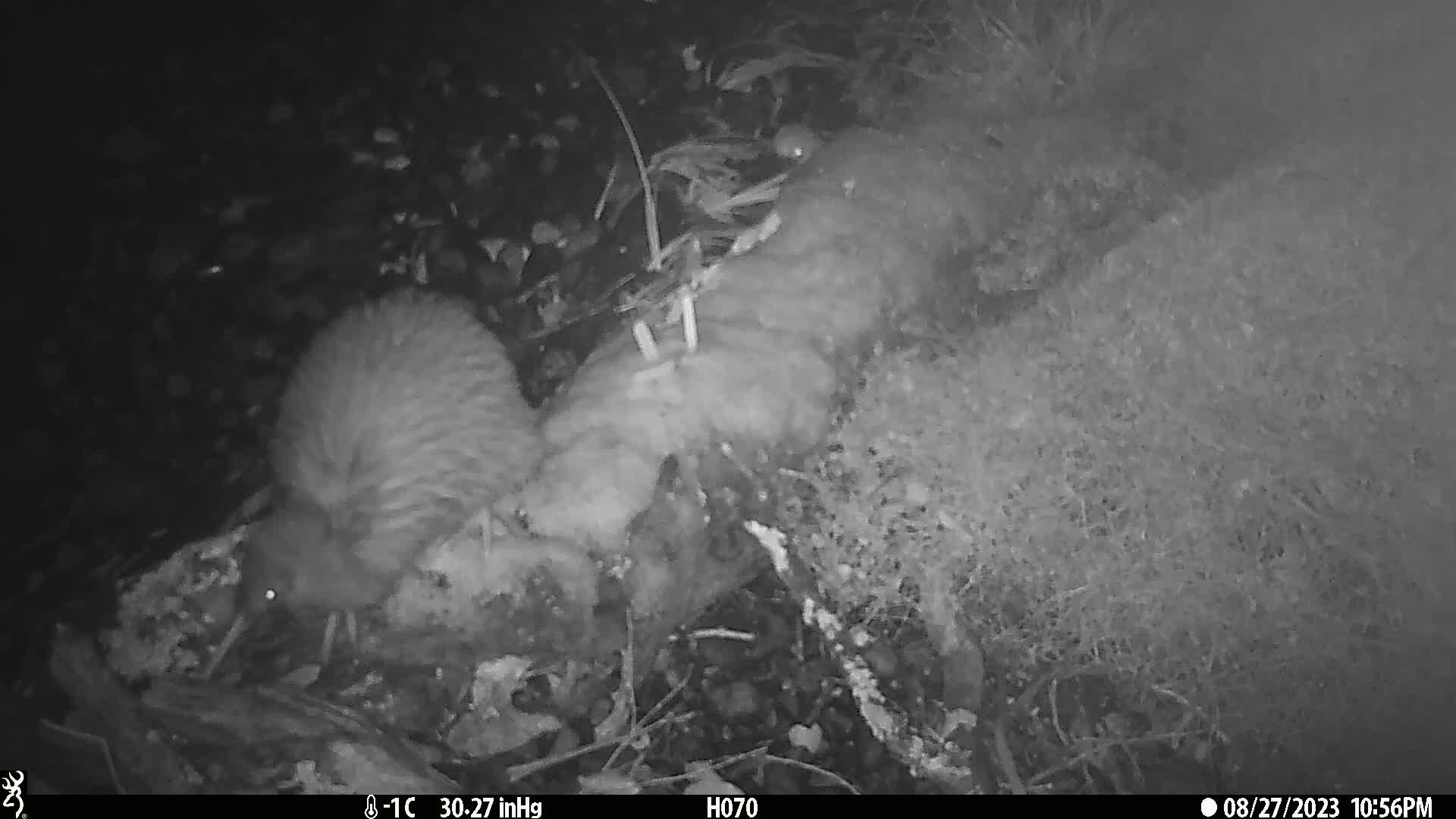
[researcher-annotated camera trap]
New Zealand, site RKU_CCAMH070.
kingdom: Animalia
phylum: Chordata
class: Aves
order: Apterygiformes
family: Apterygidae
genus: Apteryx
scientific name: Apteryx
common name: kiwi